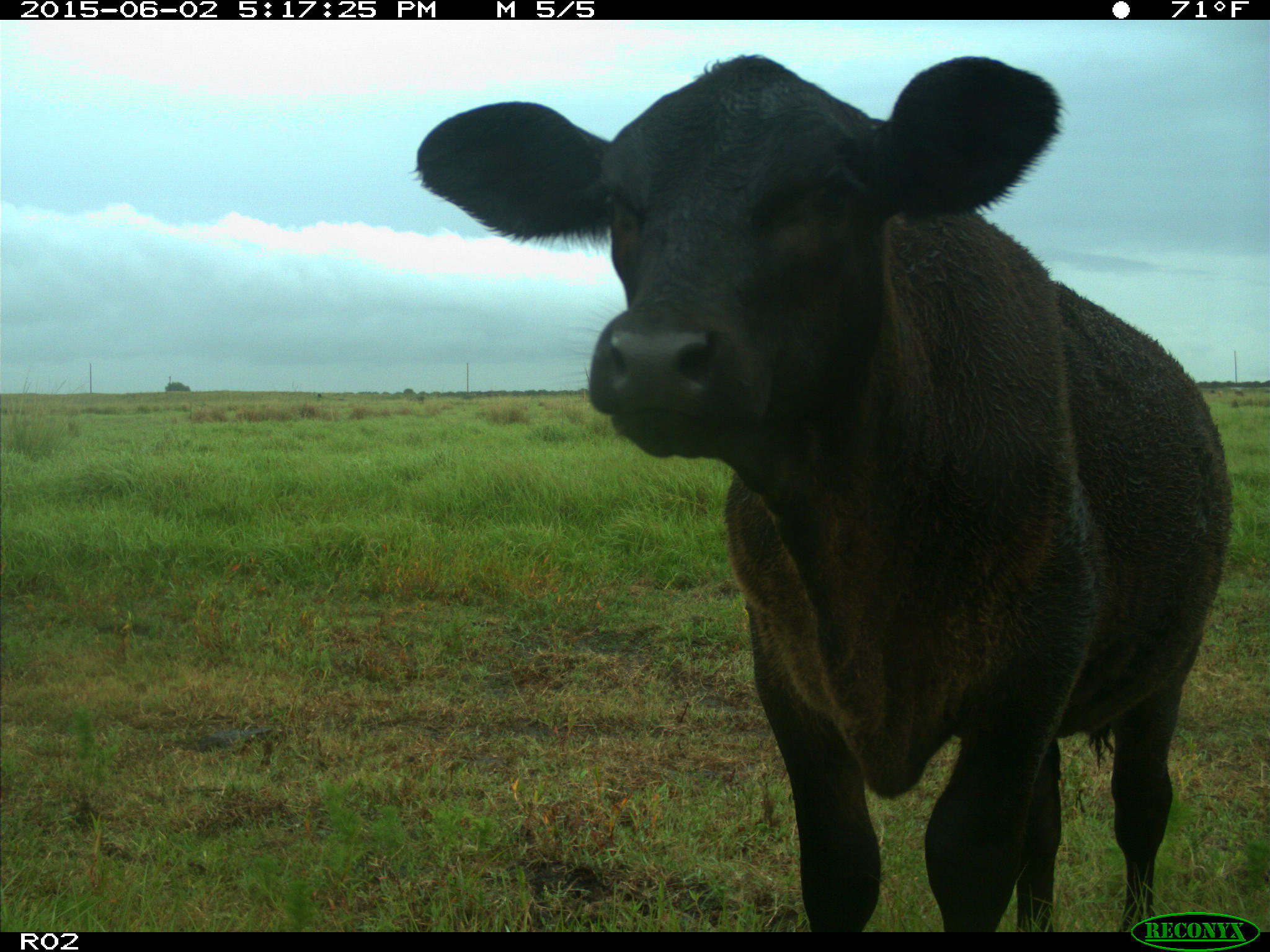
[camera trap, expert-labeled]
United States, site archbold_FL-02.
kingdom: Animalia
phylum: Chordata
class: Mammalia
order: Artiodactyla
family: Bovidae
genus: Bos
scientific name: Bos taurus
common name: domestic cow